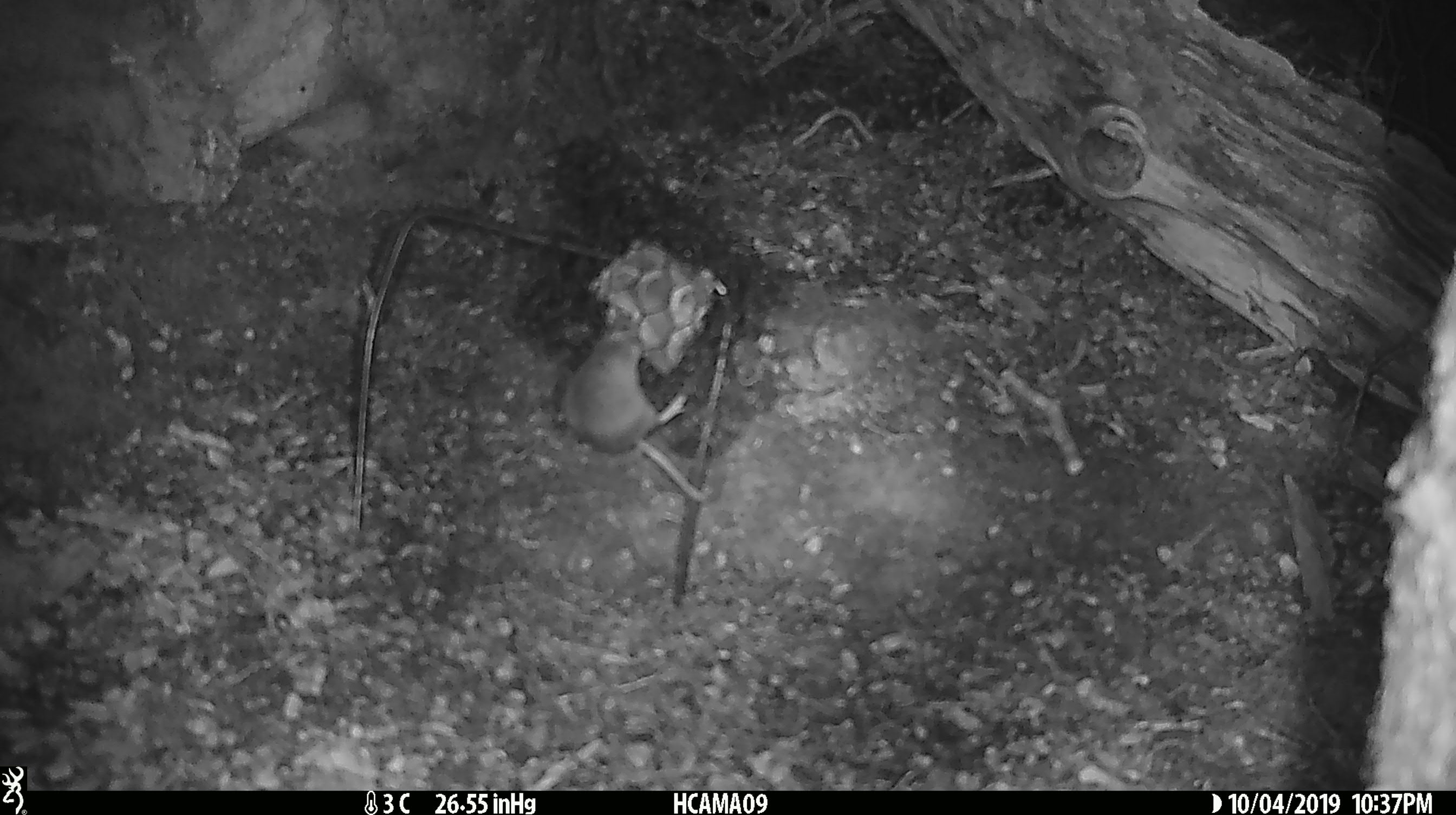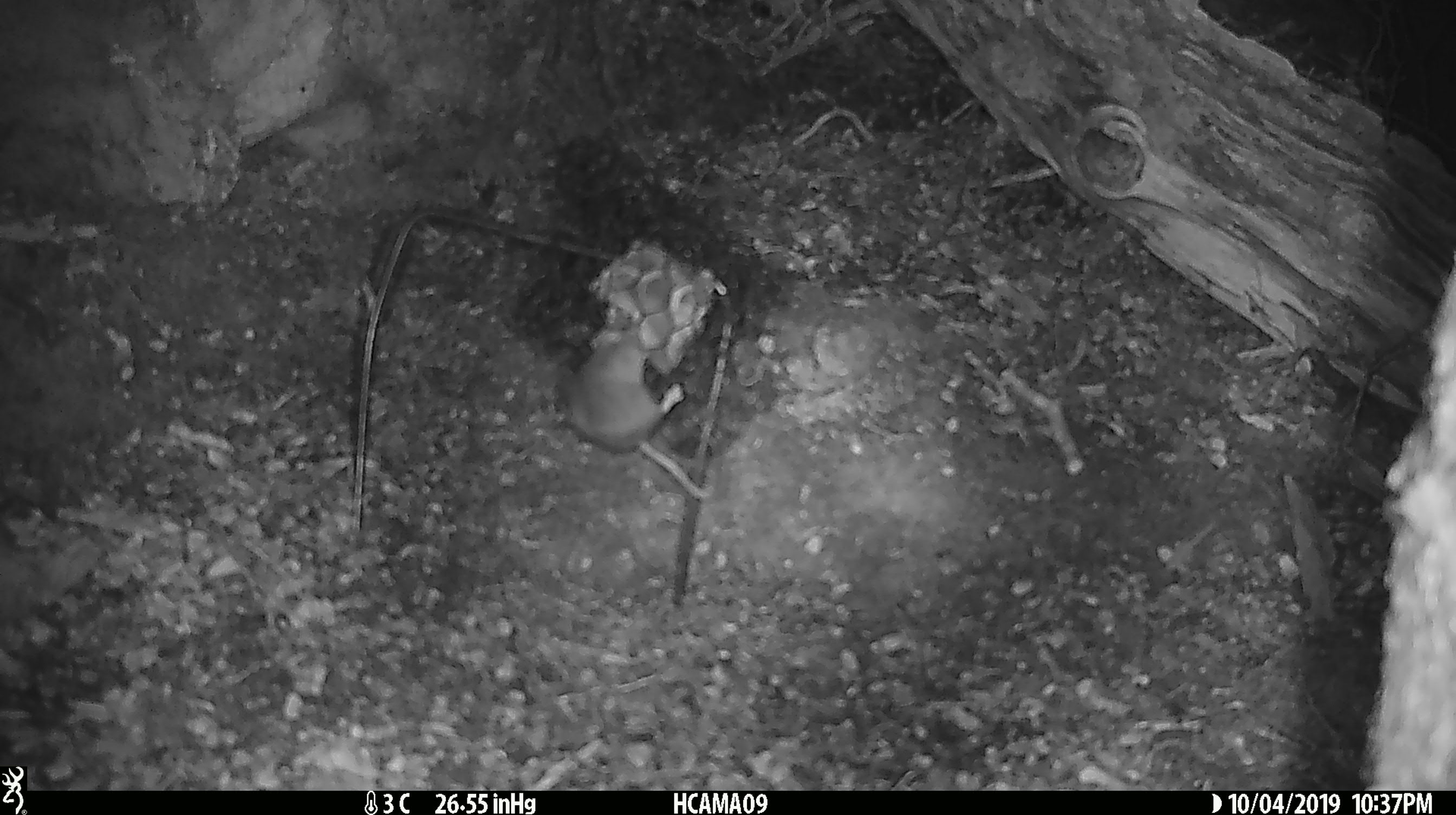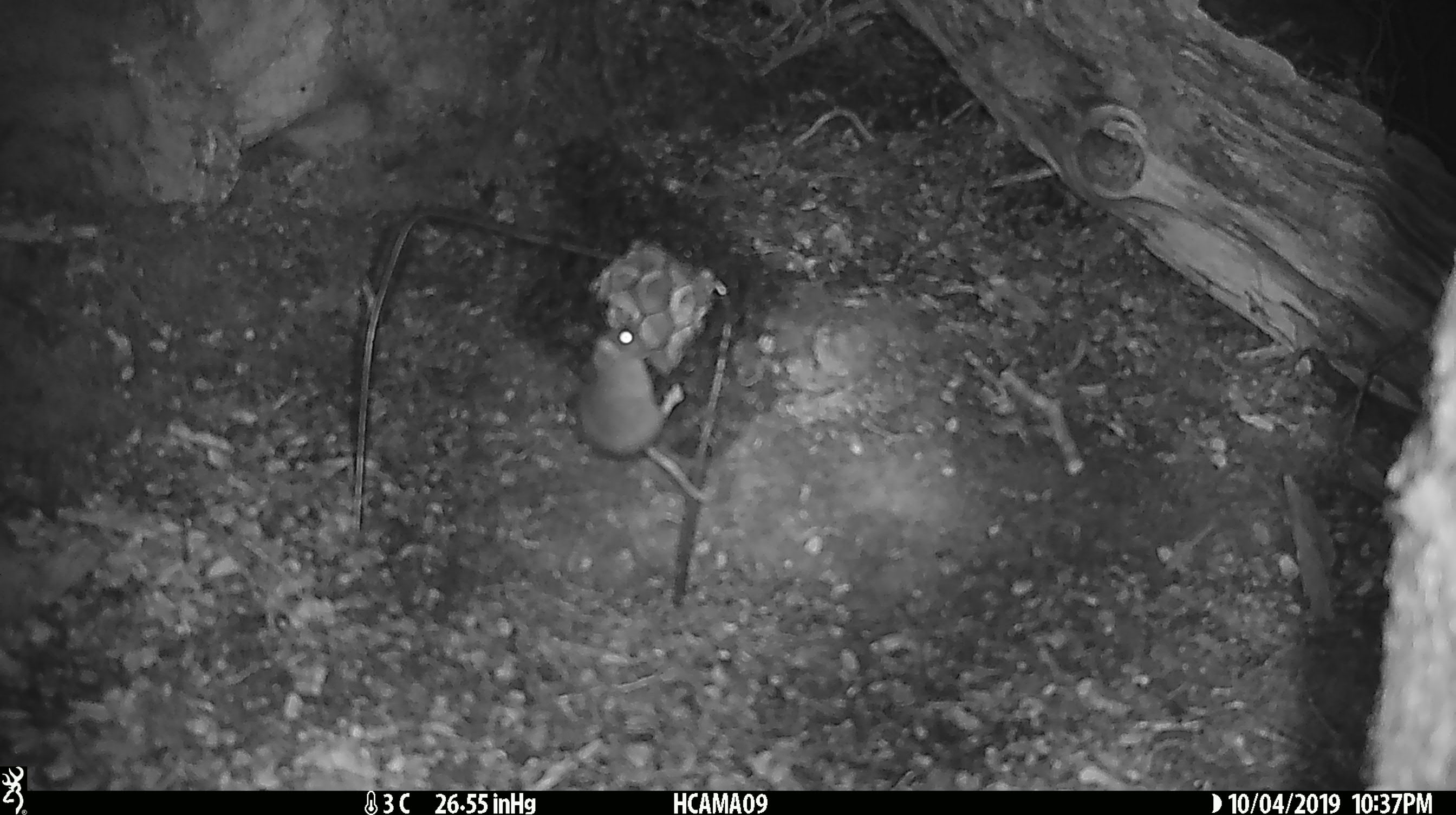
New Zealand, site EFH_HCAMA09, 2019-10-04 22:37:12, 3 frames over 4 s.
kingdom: Animalia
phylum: Chordata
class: Mammalia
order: Rodentia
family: Muridae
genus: Mus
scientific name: Mus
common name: mouse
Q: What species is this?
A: Mouse (Mus).